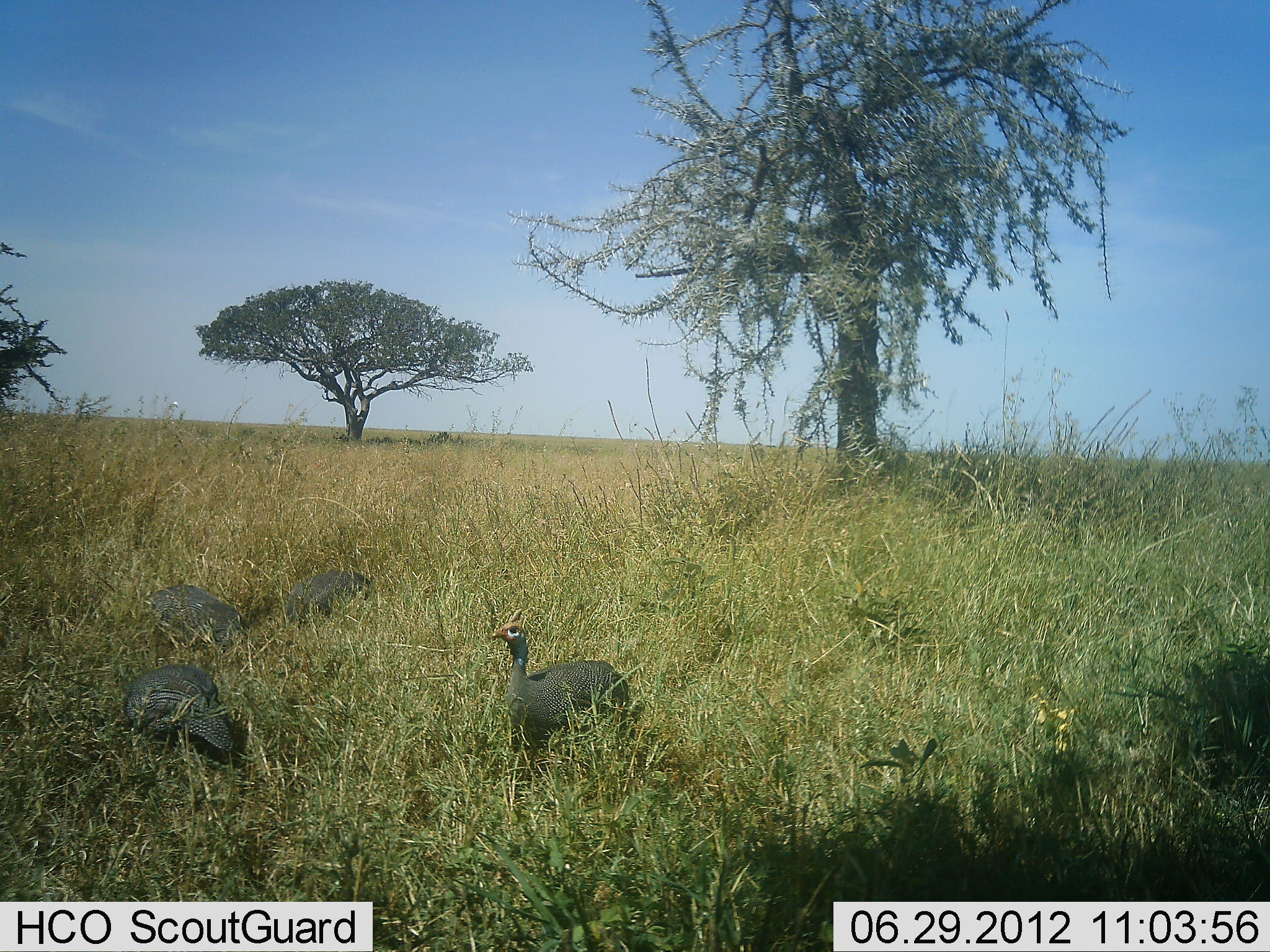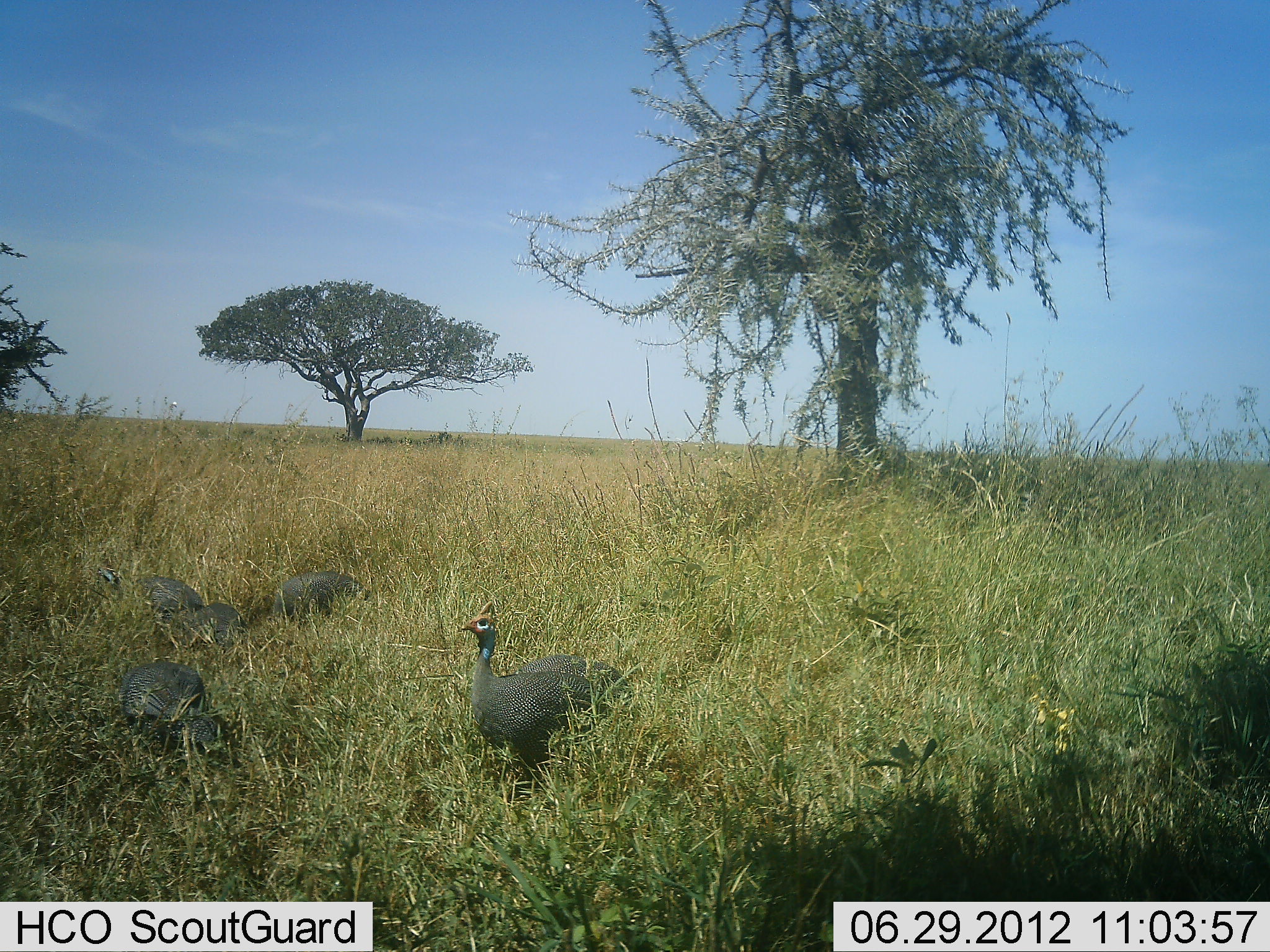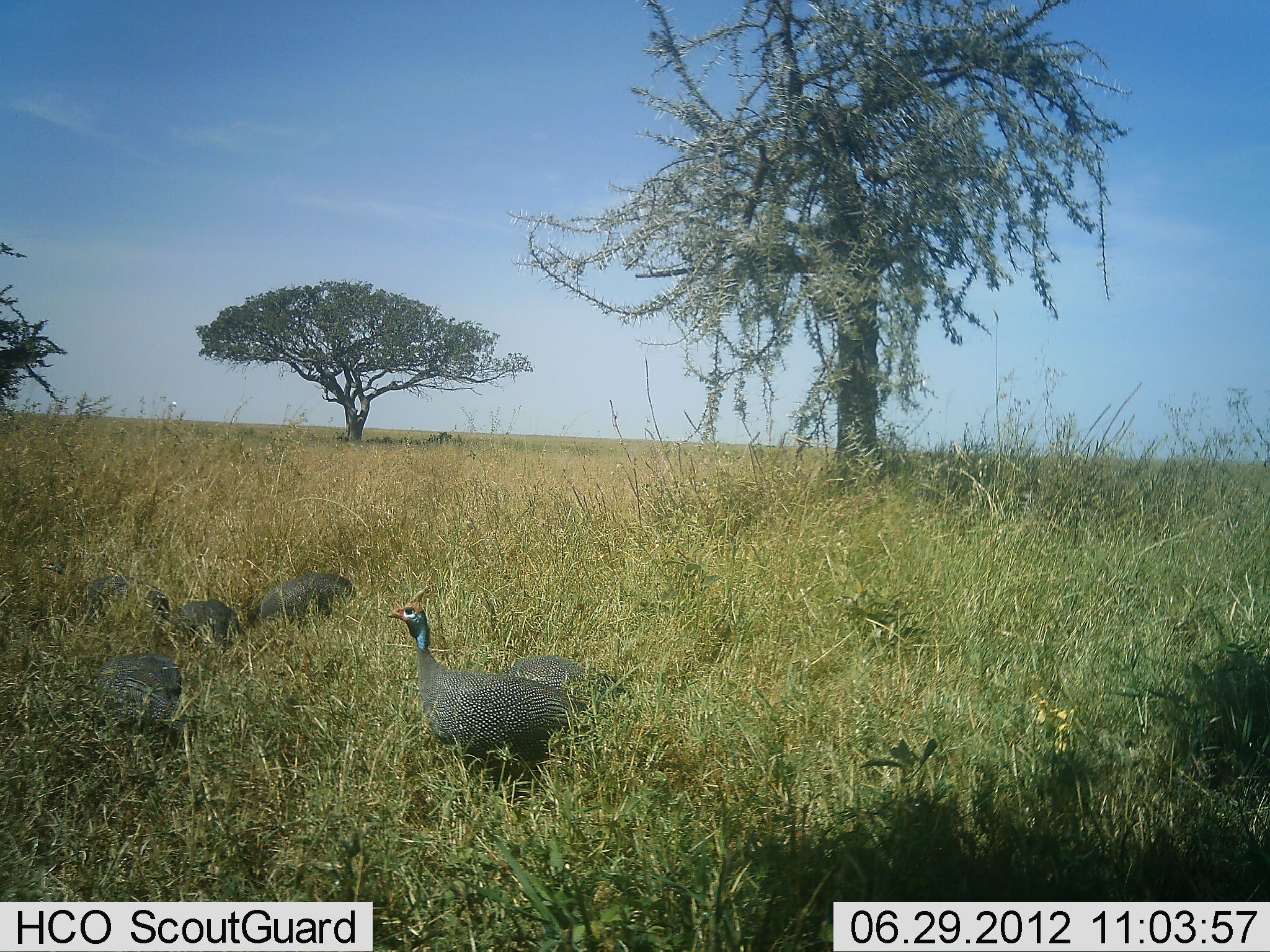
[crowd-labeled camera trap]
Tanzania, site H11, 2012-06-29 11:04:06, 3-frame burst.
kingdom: Animalia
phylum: Chordata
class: Aves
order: Galliformes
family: Numididae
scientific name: Numididae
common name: guinea fowl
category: guineafowl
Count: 6.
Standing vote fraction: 30%.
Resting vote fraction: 0%.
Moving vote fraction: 80%.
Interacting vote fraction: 0%.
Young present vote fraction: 0%.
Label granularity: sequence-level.